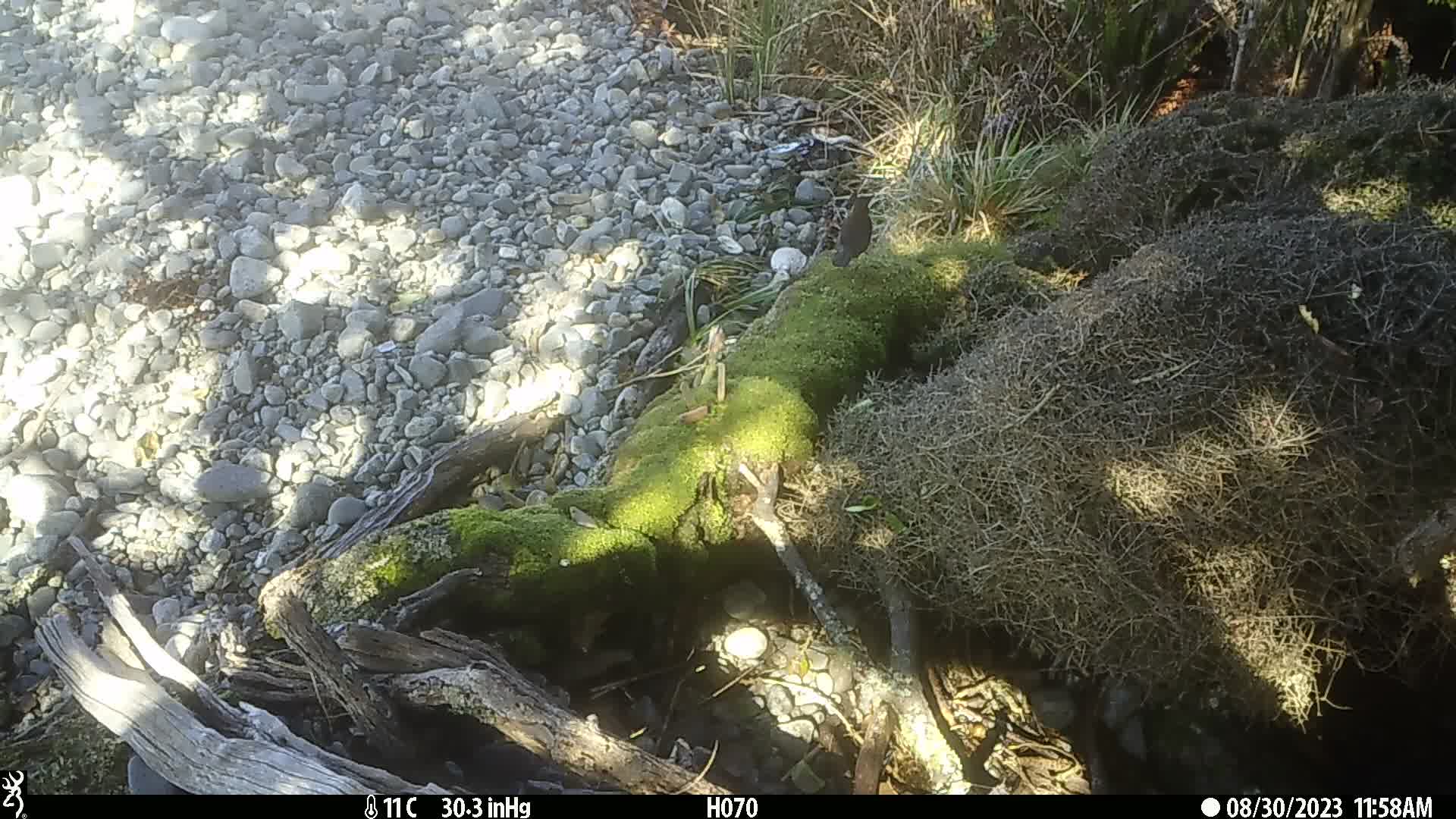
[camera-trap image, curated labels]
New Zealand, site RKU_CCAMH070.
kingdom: Animalia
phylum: Chordata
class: Aves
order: Passeriformes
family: Turdidae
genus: Turdus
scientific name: Turdus merula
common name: eurasian blackbird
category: blackbird